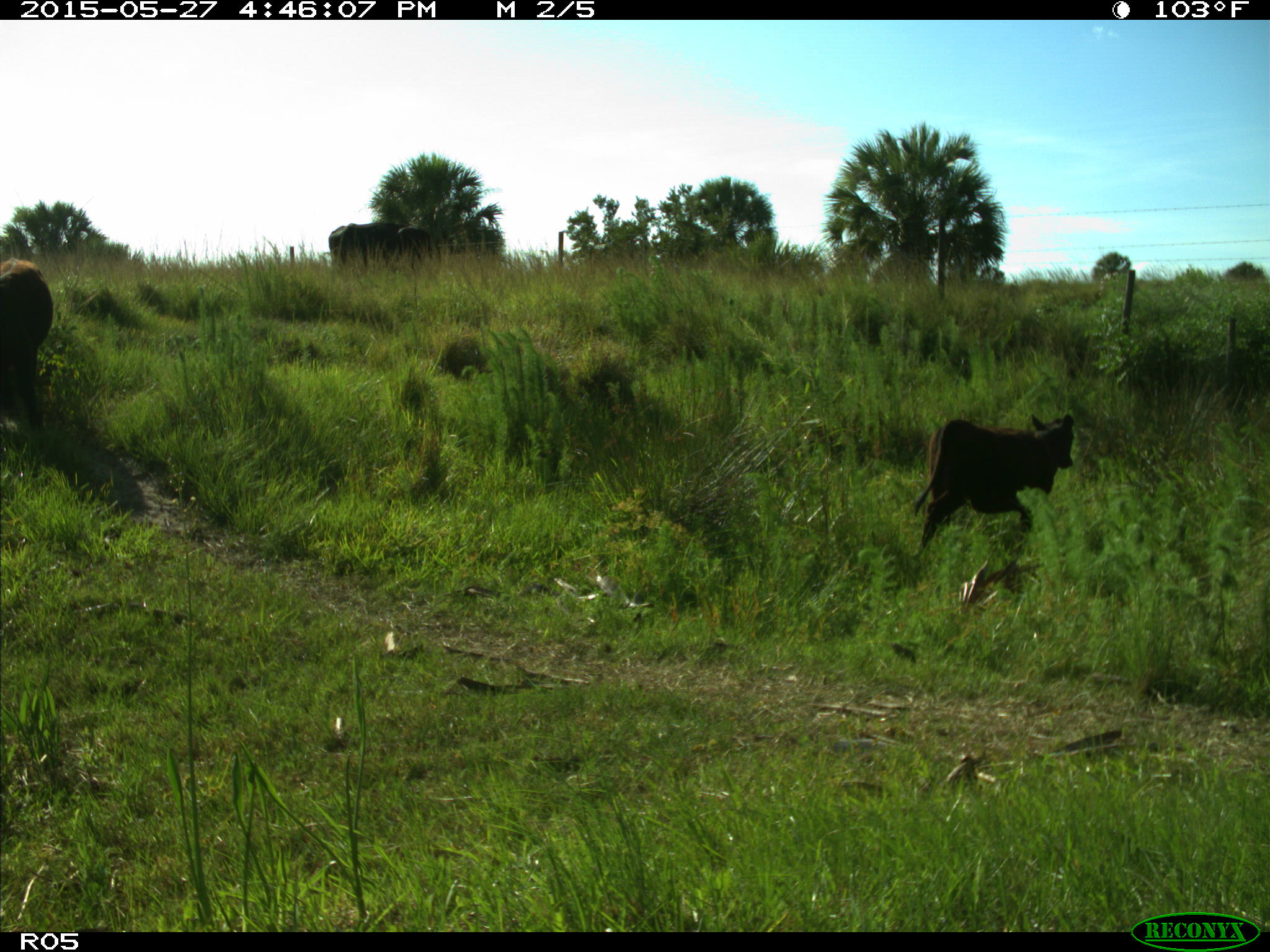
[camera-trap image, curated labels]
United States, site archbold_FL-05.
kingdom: Animalia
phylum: Chordata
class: Mammalia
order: Artiodactyla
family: Bovidae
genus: Bos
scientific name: Bos taurus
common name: domestic cow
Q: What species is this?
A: Bos taurus (domestic cow).